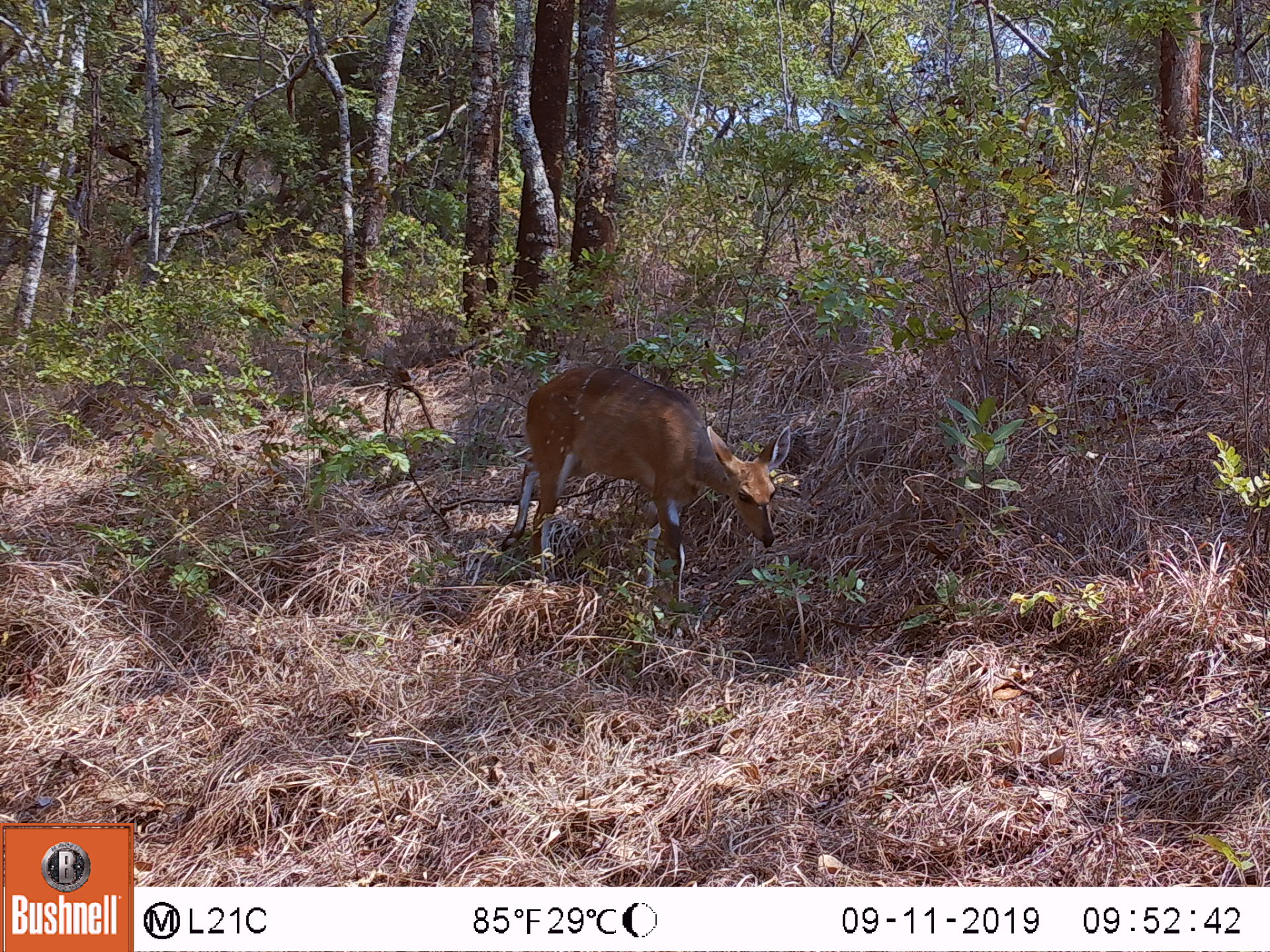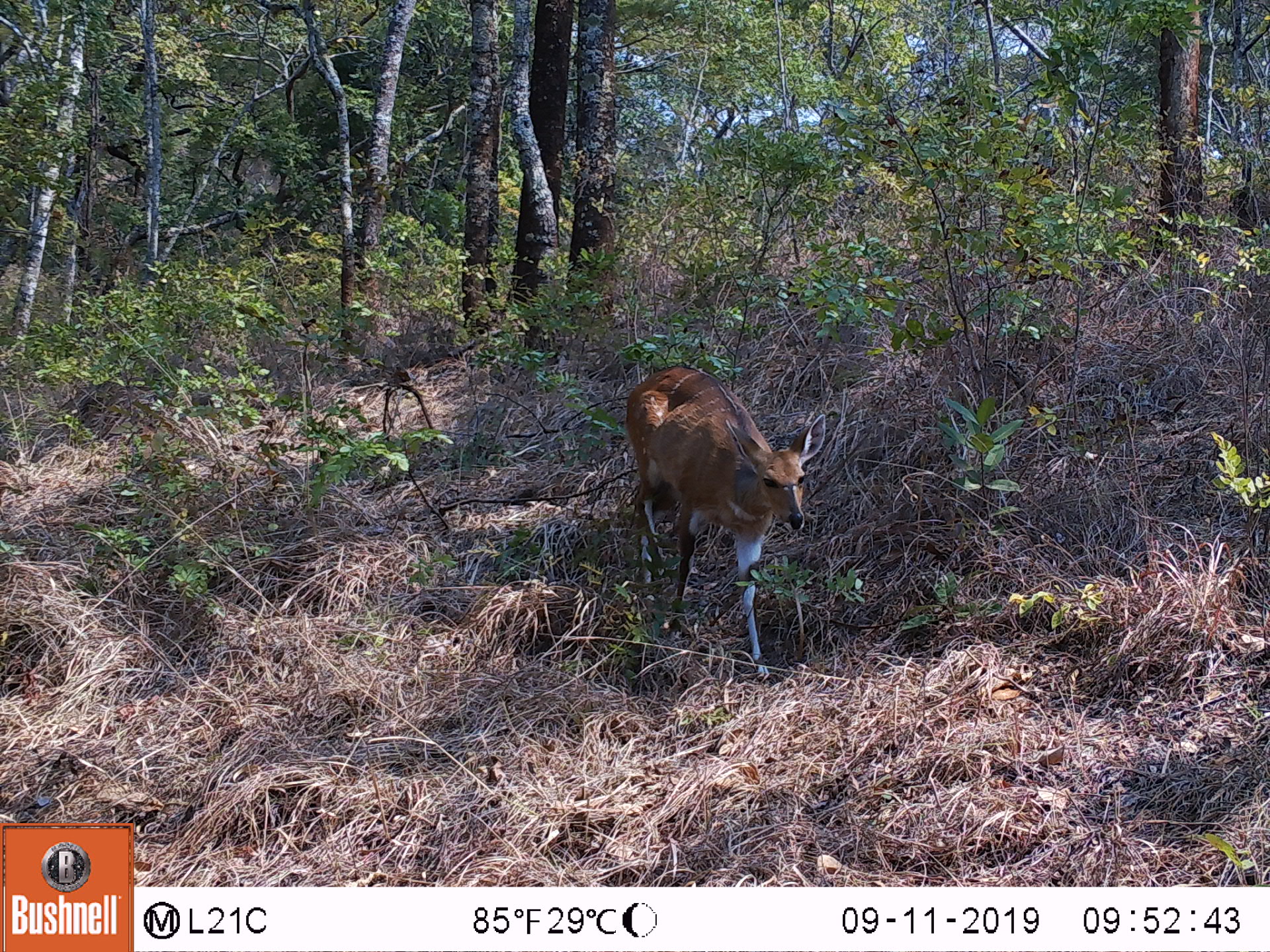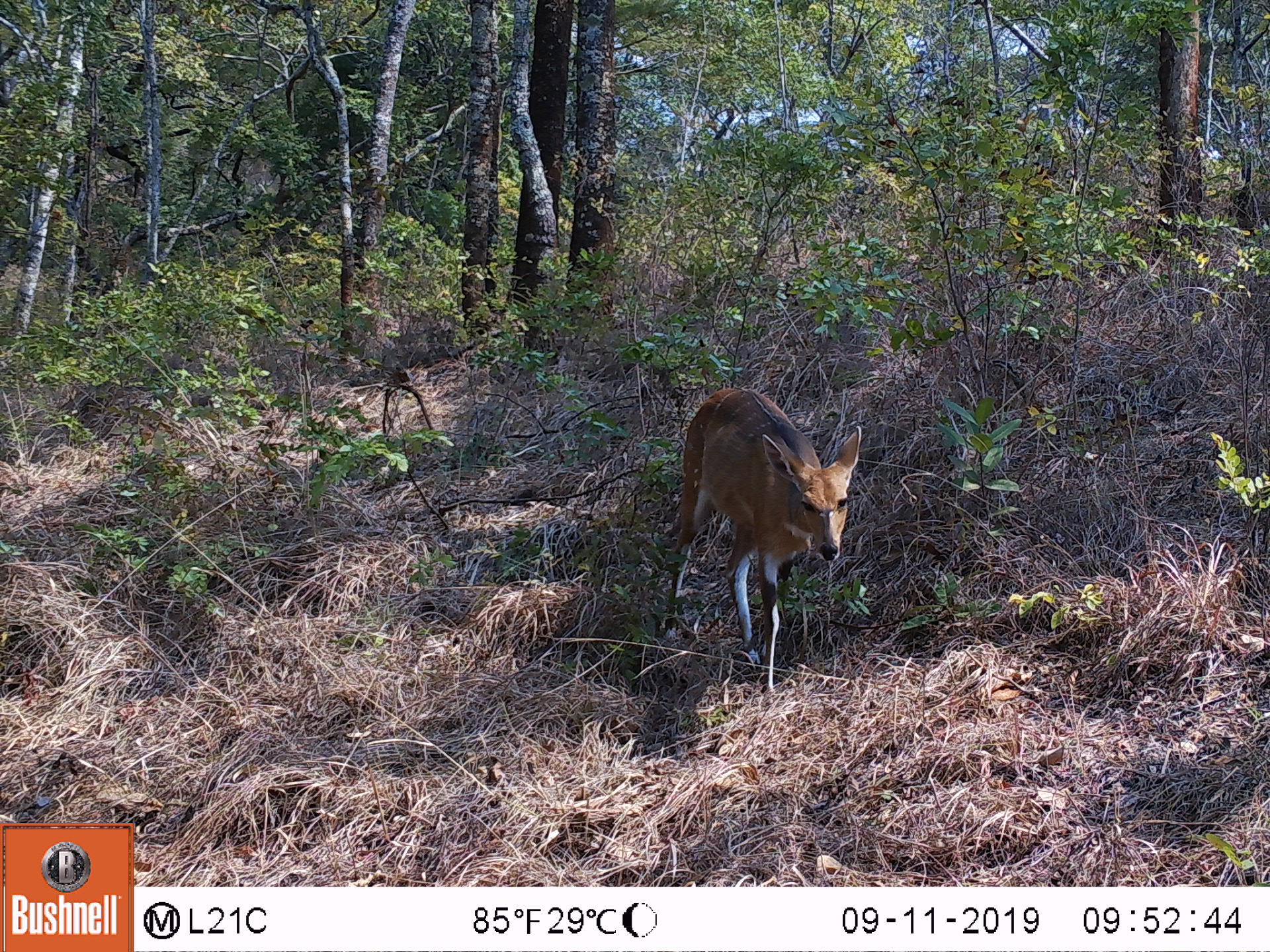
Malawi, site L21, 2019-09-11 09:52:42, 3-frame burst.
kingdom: Animalia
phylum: Chordata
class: Mammalia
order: Artiodactyla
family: Bovidae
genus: Tragelaphus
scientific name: Tragelaphus sylvaticus sylvaticus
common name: cape bushbuck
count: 1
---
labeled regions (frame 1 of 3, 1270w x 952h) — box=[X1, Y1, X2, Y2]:
cape bushbuck: box=[509, 362, 791, 616]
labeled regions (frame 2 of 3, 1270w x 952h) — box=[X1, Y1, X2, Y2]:
cape bushbuck: box=[622, 355, 824, 683]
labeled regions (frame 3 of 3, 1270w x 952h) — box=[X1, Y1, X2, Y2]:
cape bushbuck: box=[666, 378, 865, 691]